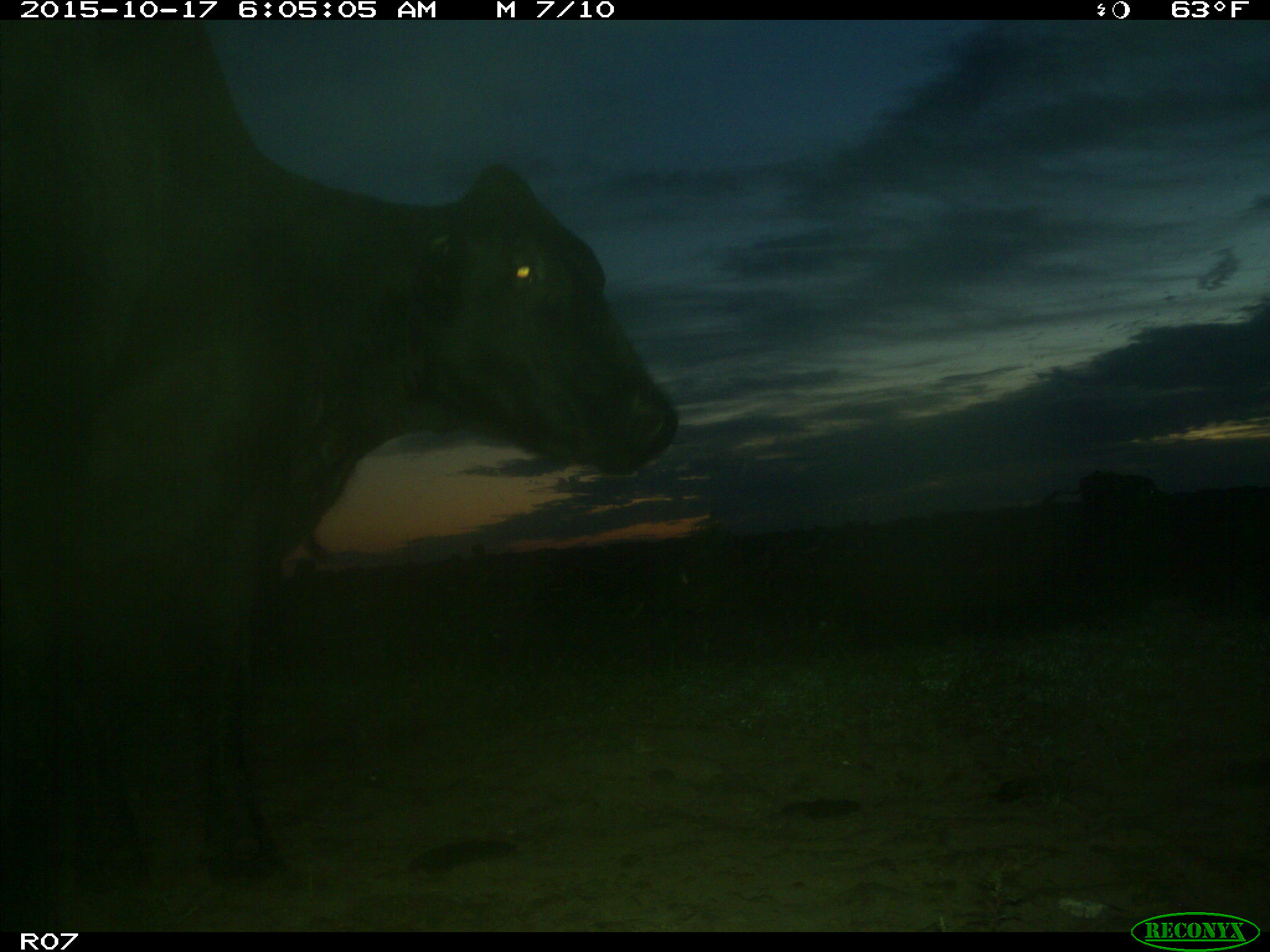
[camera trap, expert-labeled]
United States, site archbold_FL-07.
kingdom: Animalia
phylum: Chordata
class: Mammalia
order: Artiodactyla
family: Bovidae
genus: Bos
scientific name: Bos taurus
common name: domestic cow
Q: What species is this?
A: Bos taurus (domestic cow).